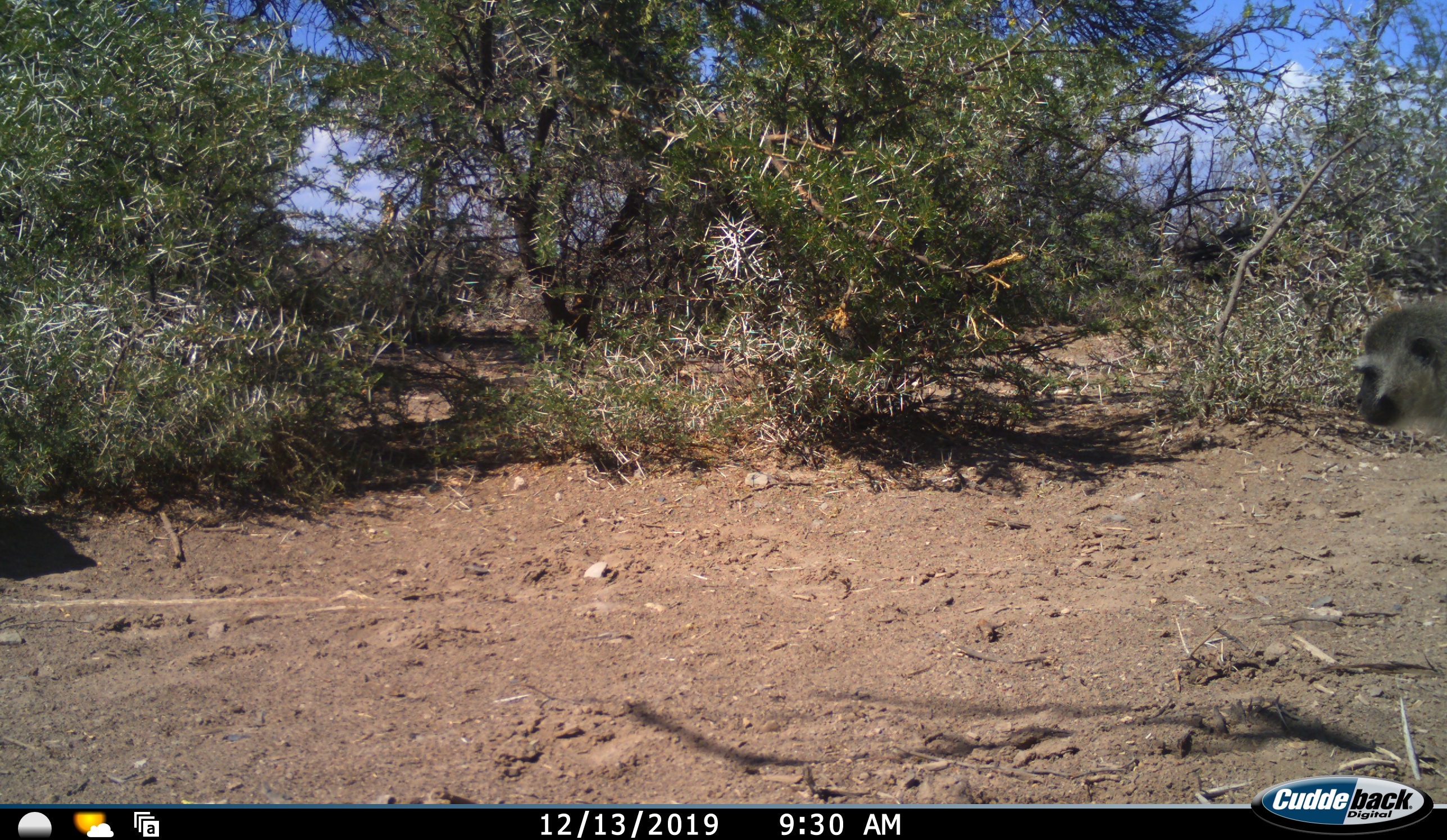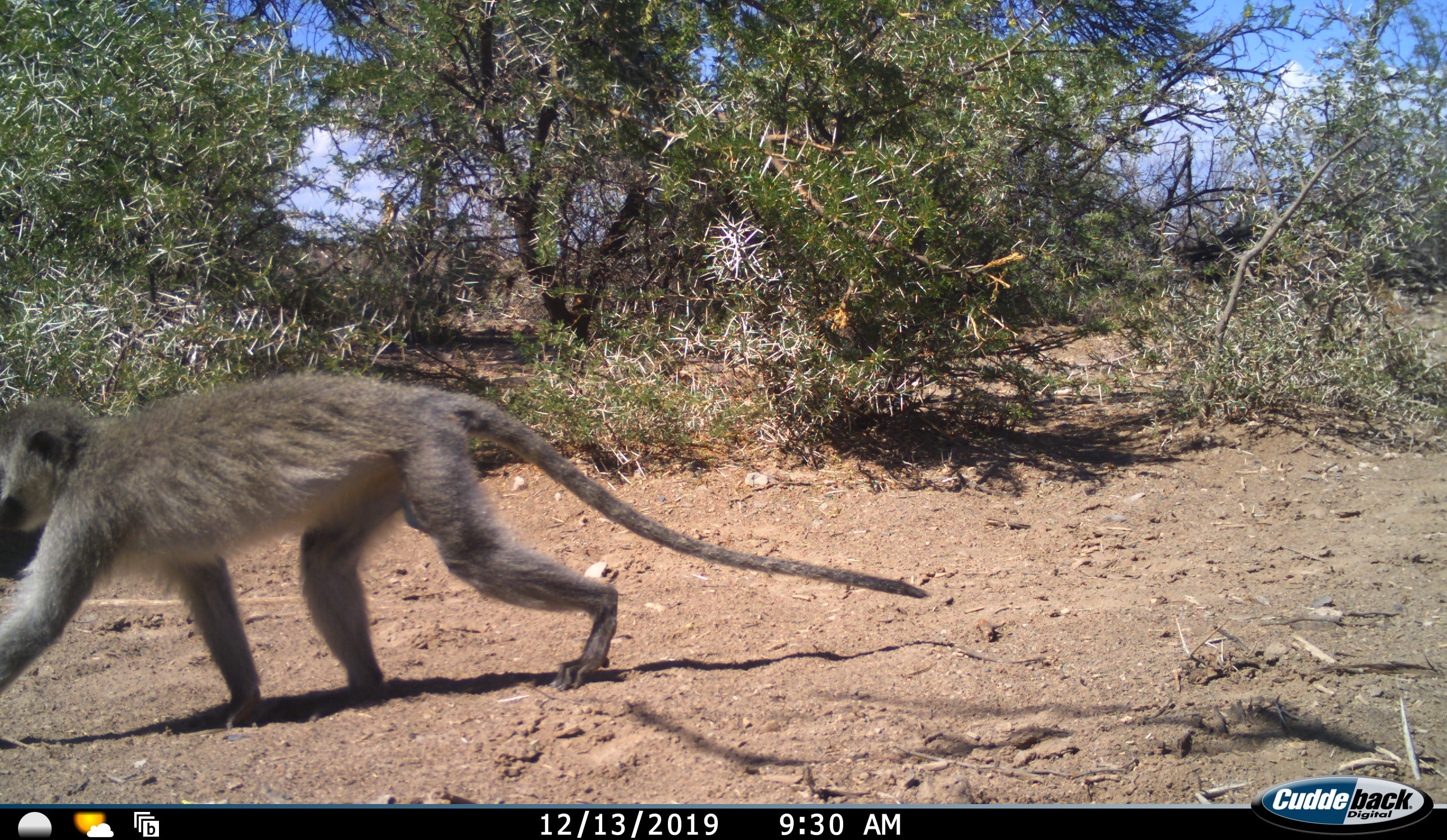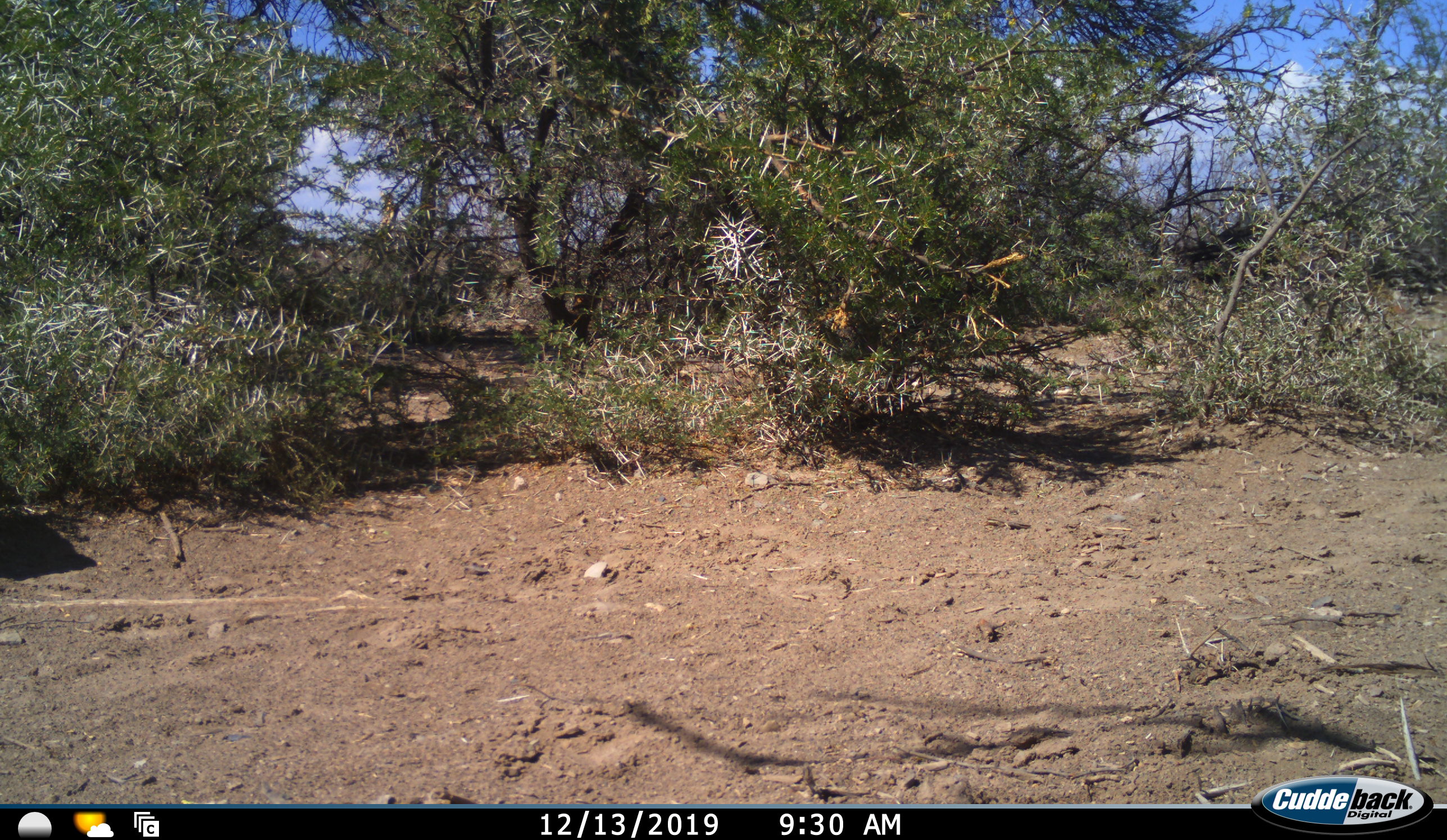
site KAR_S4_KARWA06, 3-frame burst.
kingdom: Animalia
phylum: Chordata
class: Mammalia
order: Primates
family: Cercopithecidae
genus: Chlorocebus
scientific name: Chlorocebus pygerythrus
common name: vervet monkey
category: monkeyvervet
Monkeyvervet (vervet monkey) (Chlorocebus pygerythrus), count 1. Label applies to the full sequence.